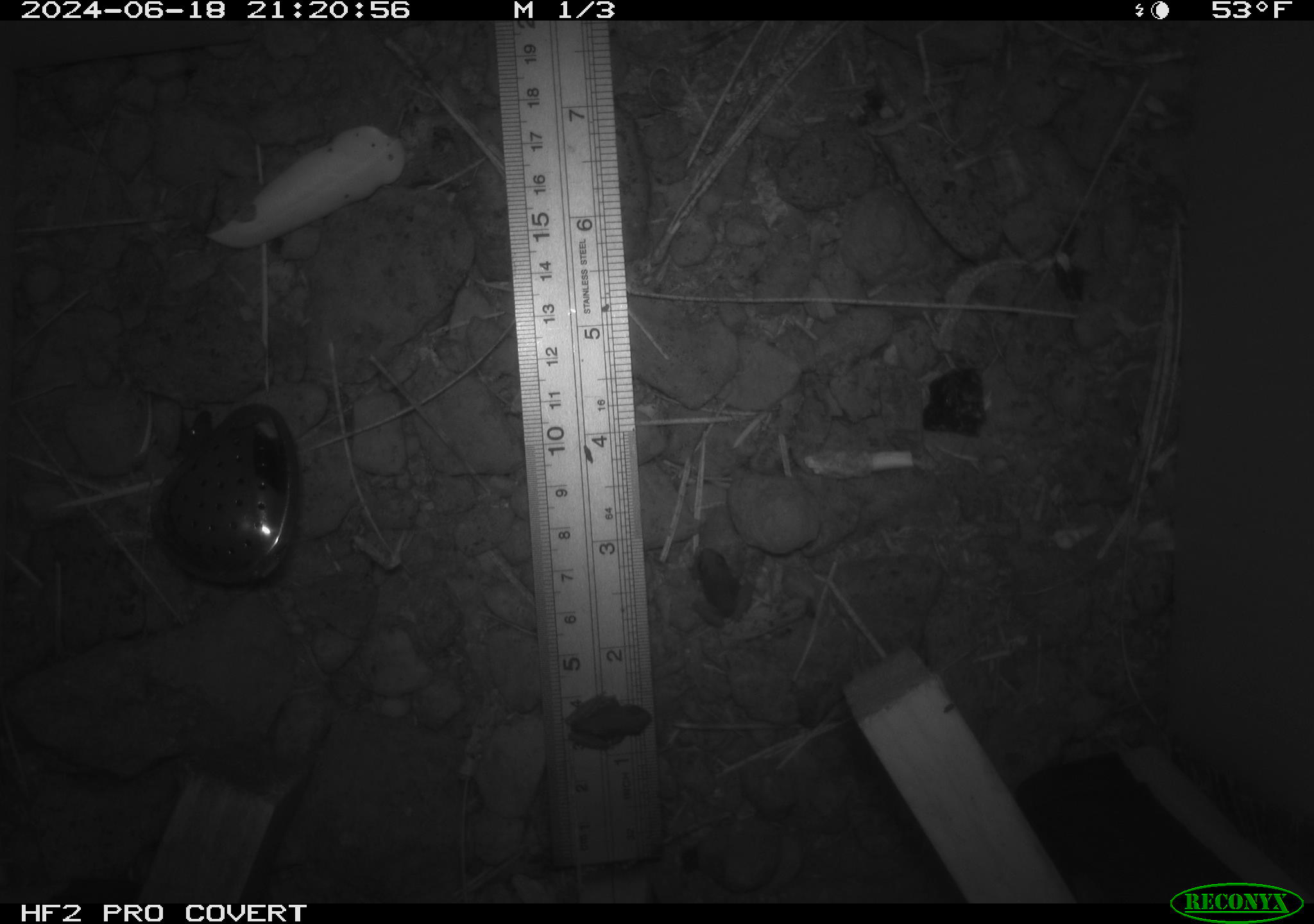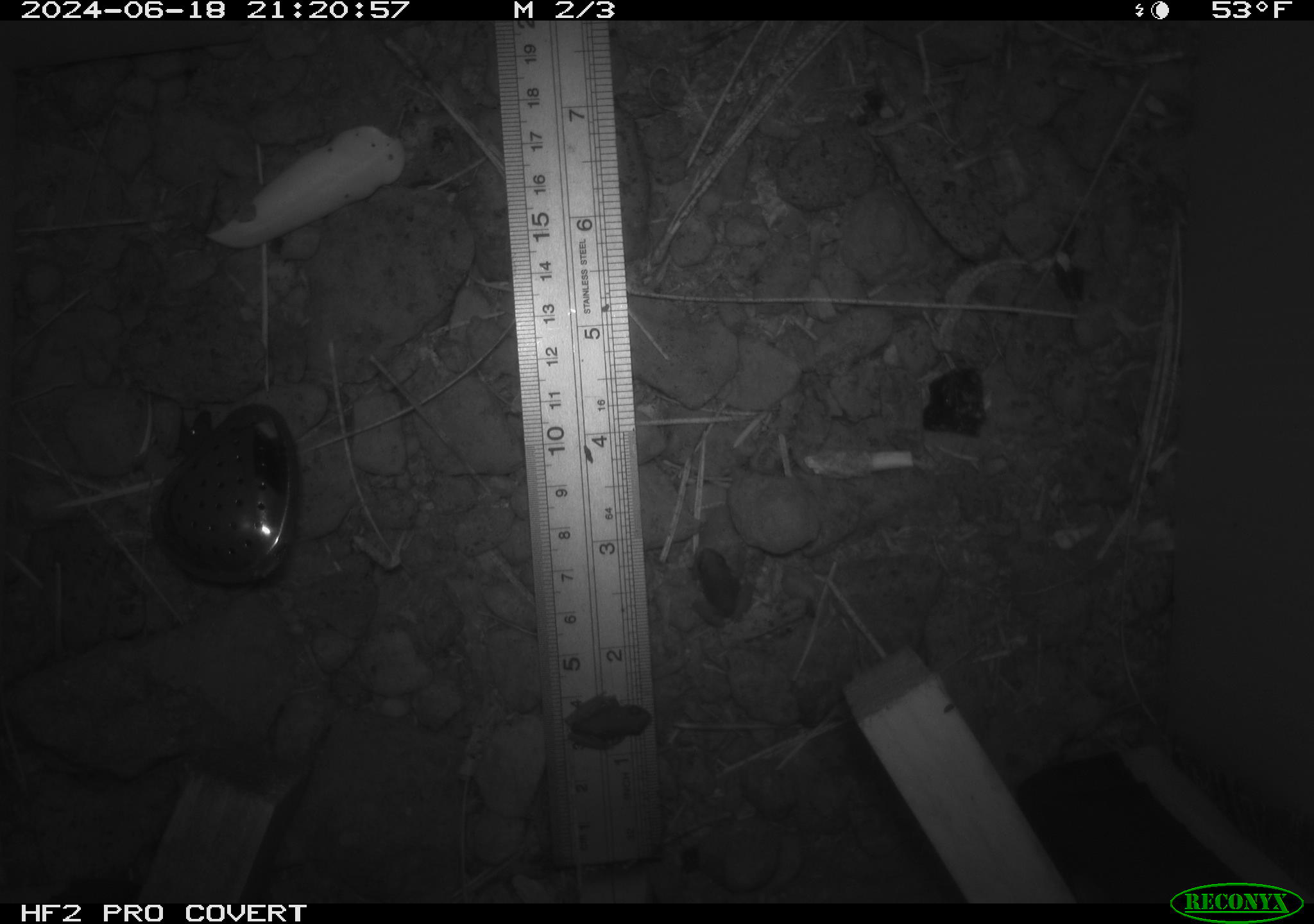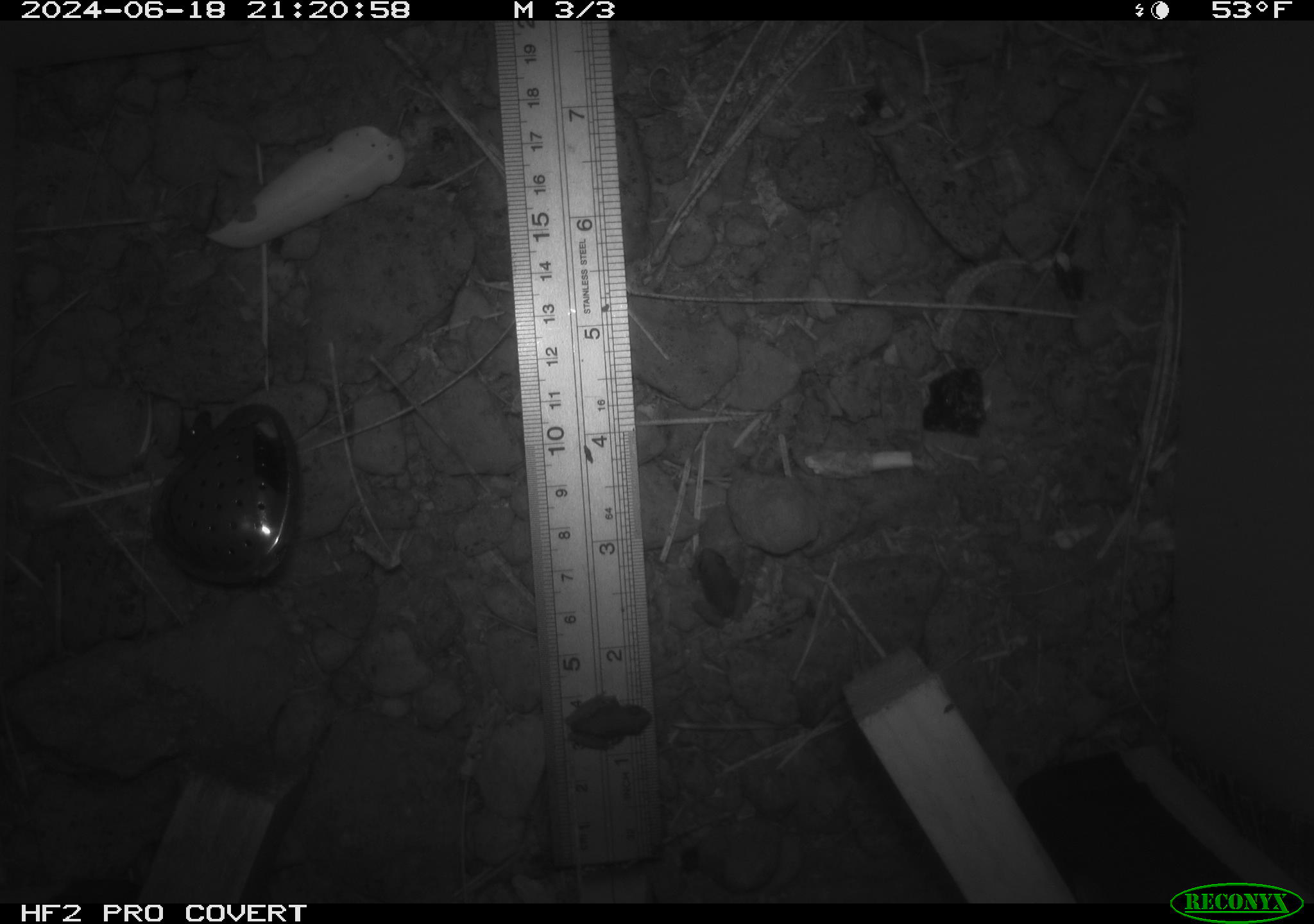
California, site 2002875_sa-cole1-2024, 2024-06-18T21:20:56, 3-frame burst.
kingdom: Animalia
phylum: Chordata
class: Amphibia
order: Anura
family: Hylidae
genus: Pseudacris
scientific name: Pseudacris regilla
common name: sierran treefrog